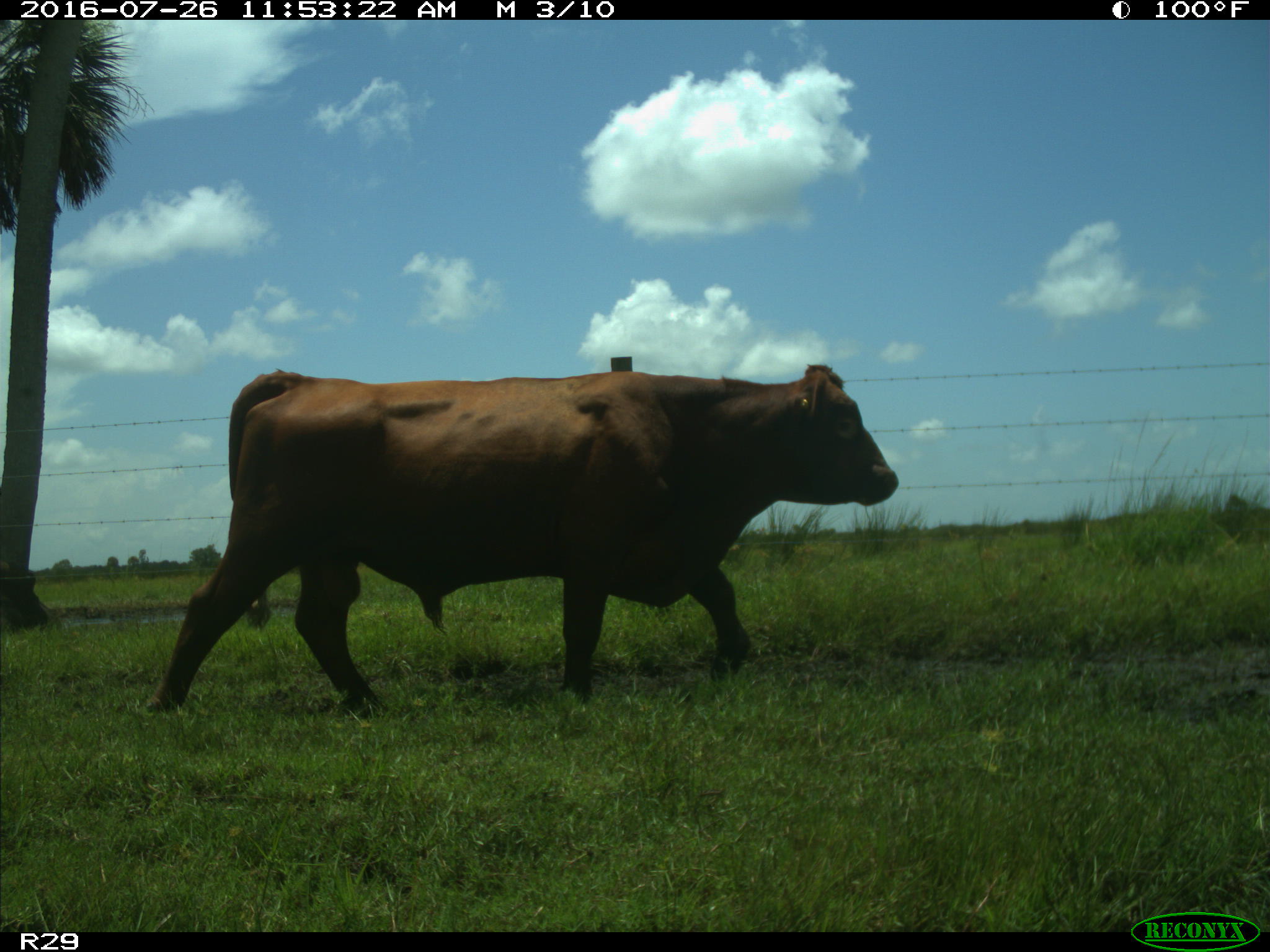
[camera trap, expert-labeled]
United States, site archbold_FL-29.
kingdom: Animalia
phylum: Chordata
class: Mammalia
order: Artiodactyla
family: Bovidae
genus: Bos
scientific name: Bos taurus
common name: domestic cow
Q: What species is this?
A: Bos taurus (domestic cow).